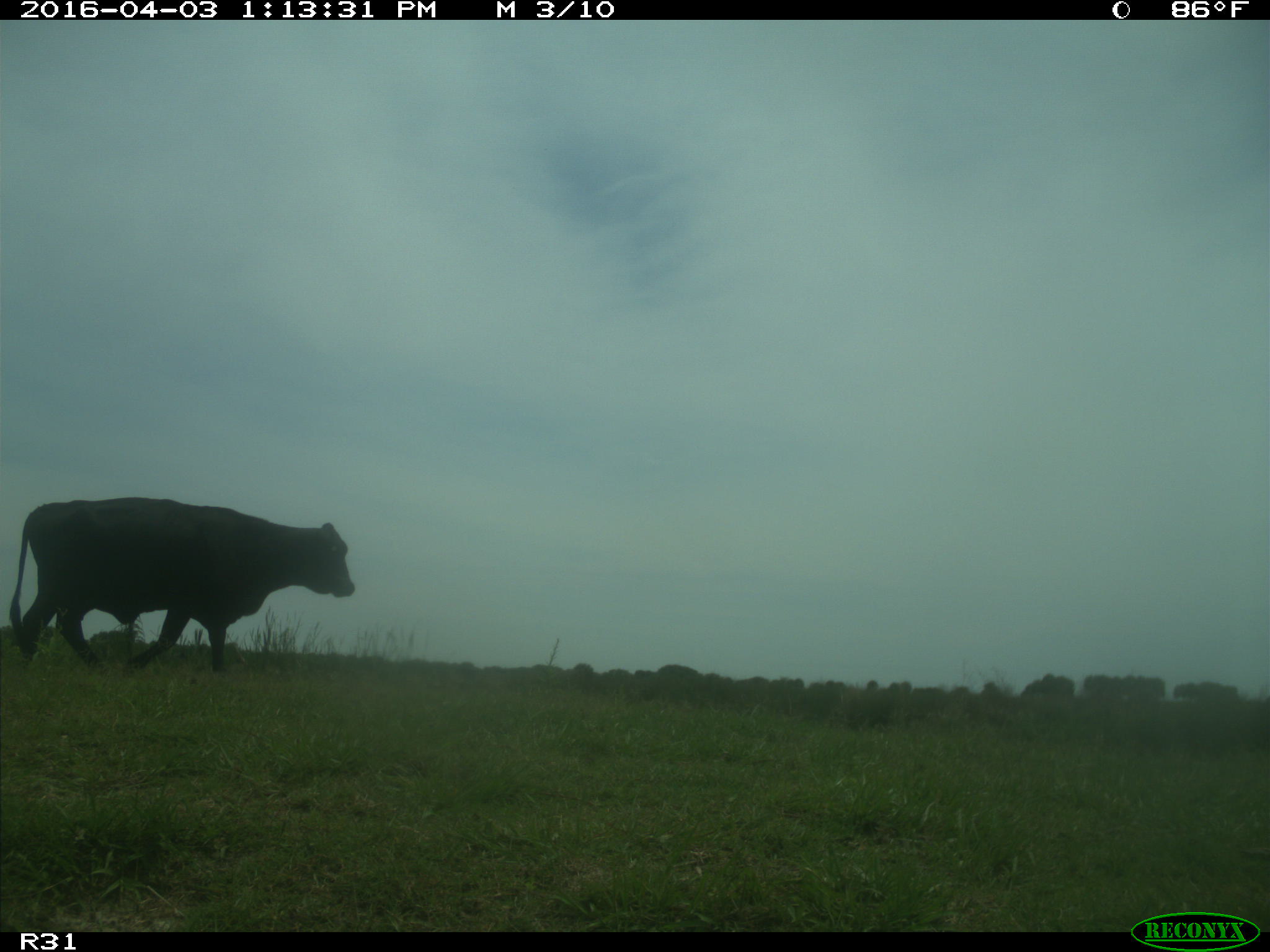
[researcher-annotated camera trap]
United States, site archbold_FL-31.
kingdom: Animalia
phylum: Chordata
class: Mammalia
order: Artiodactyla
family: Bovidae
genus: Bos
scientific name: Bos taurus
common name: domestic cow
Bos taurus (domestic cow).